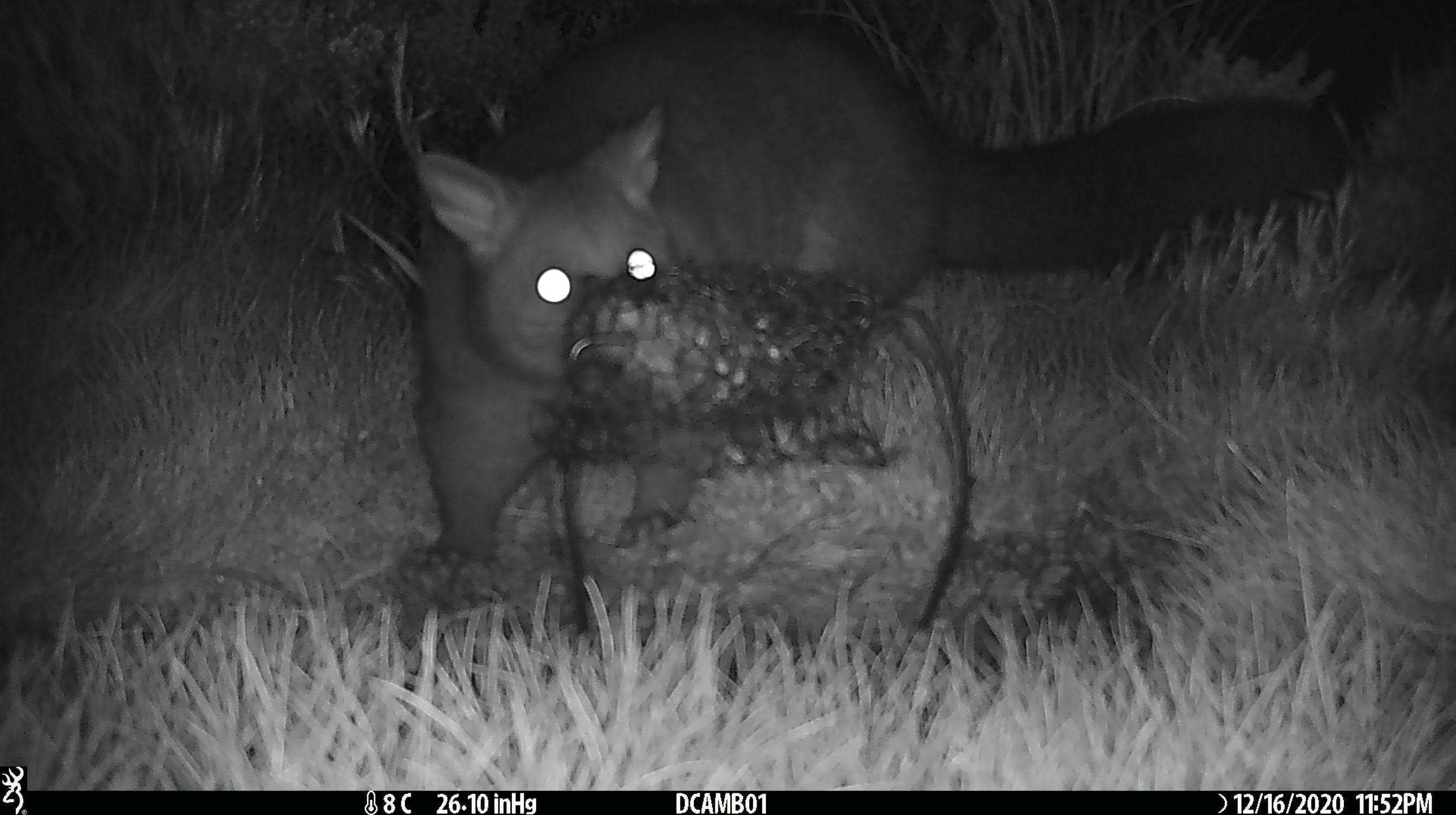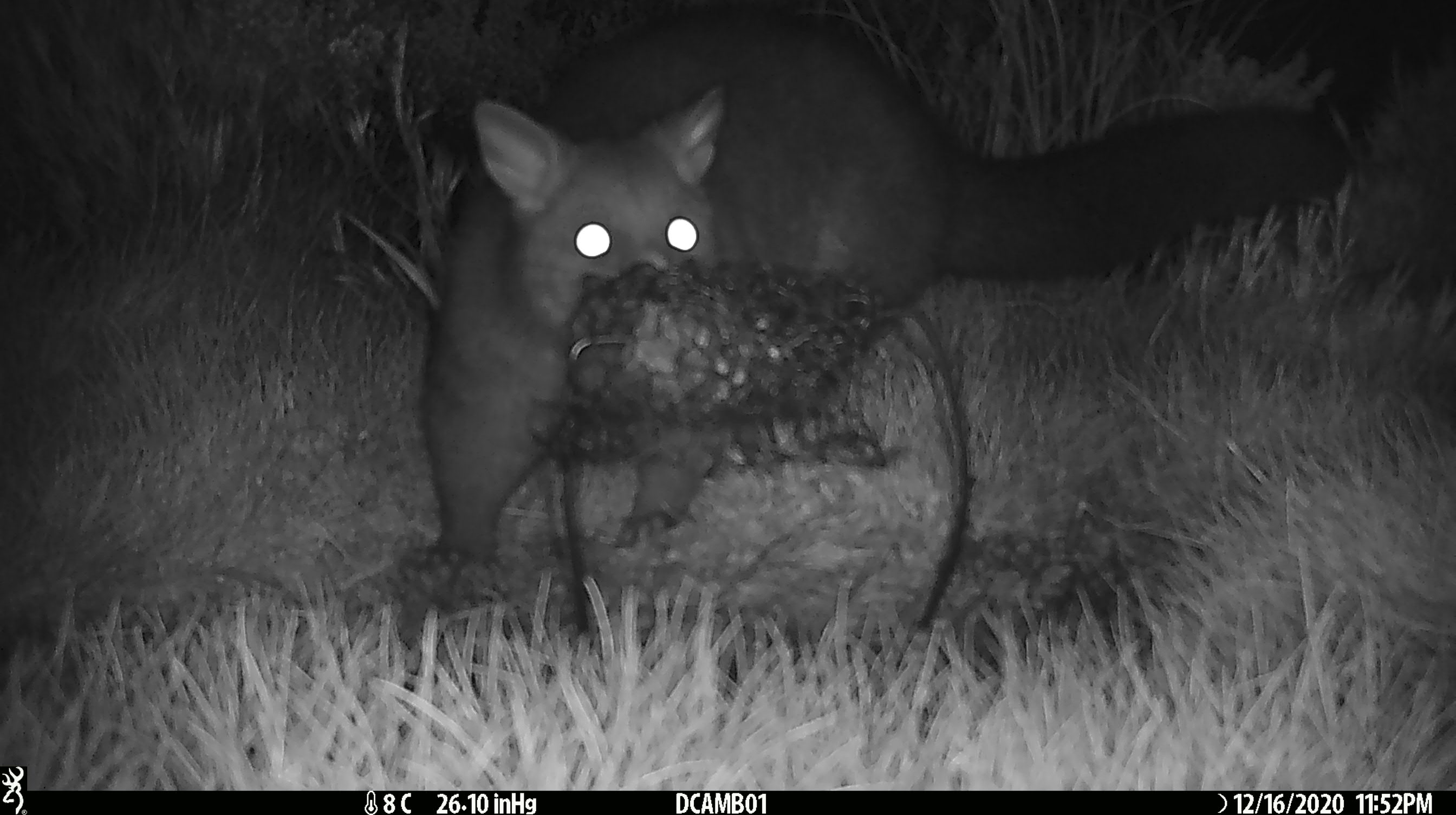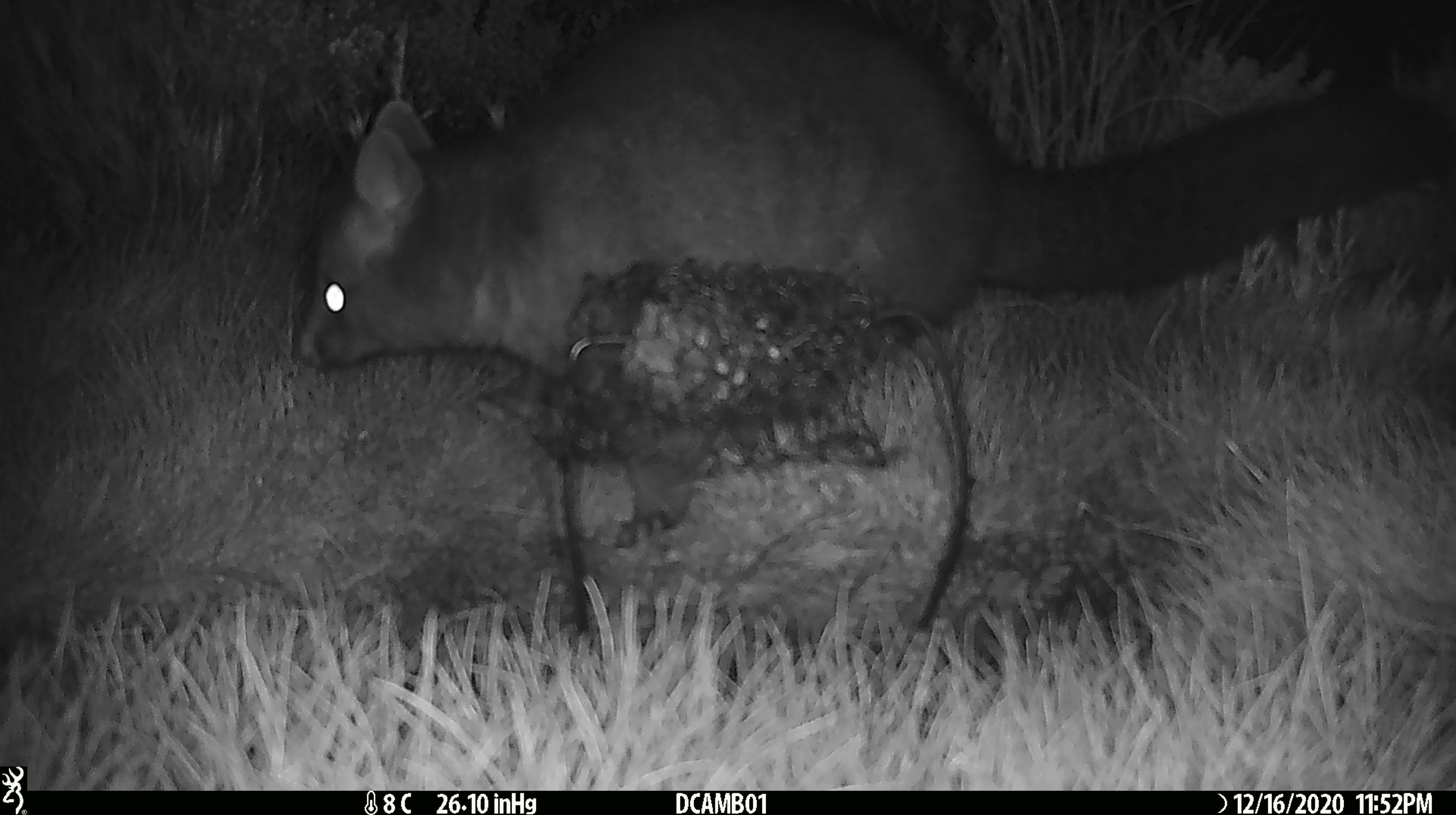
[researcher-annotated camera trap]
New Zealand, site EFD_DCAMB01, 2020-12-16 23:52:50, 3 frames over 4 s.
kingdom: Animalia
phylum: Chordata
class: Mammalia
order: Diprotodontia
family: Phalangeridae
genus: Trichosurus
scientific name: Trichosurus vulpecula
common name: common brushtail possum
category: possum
Possum (common brushtail possum) (Trichosurus vulpecula).